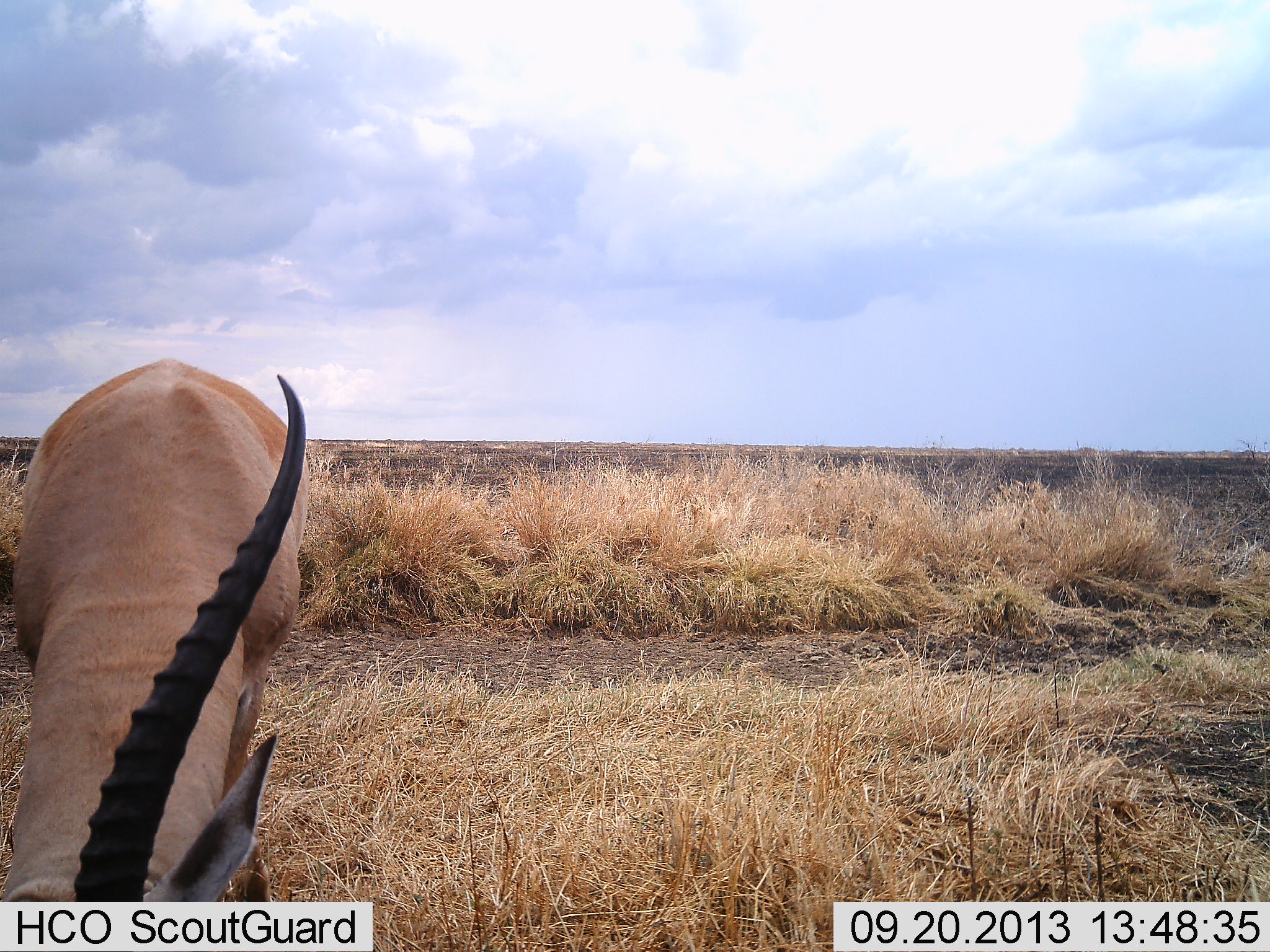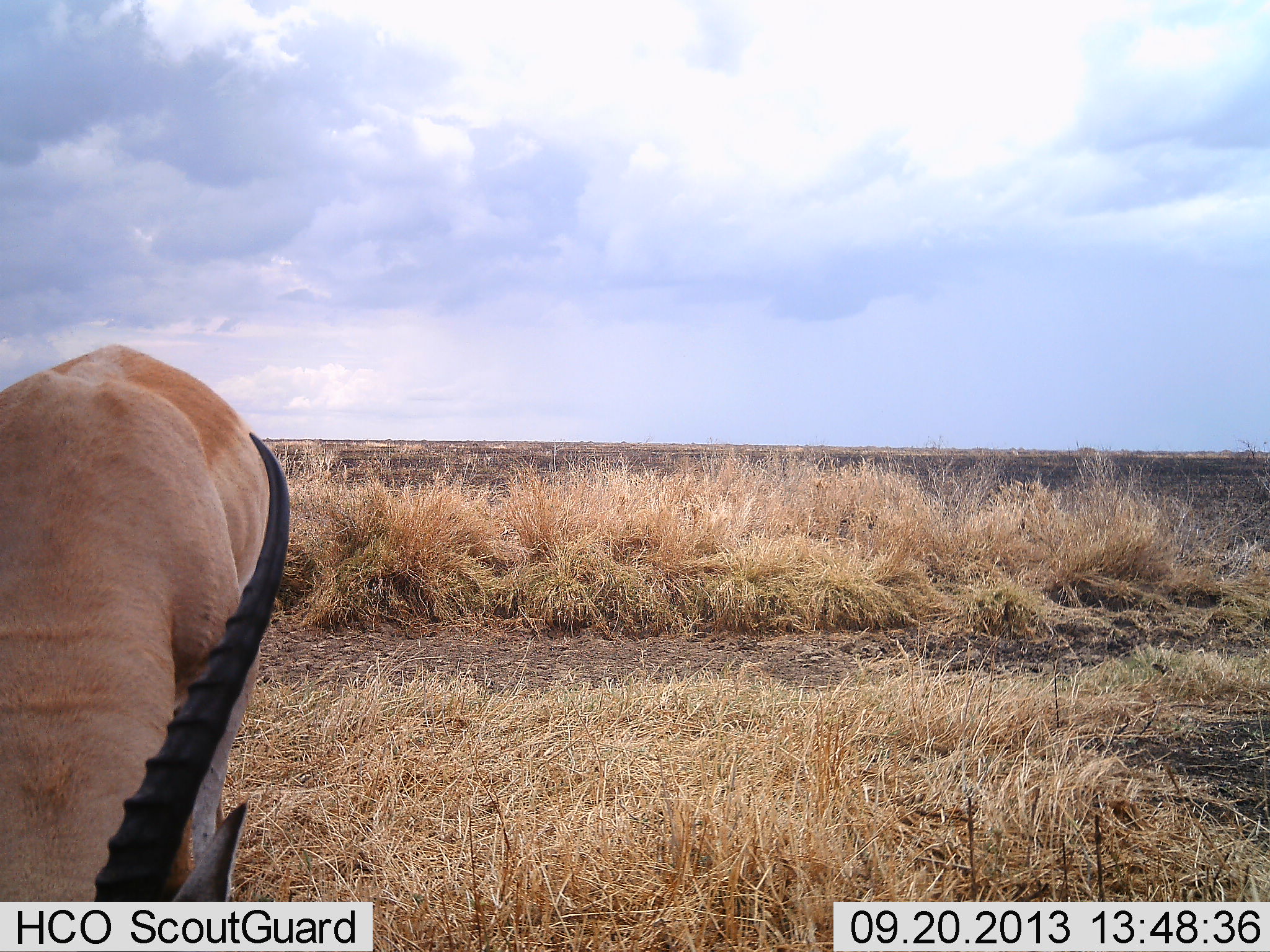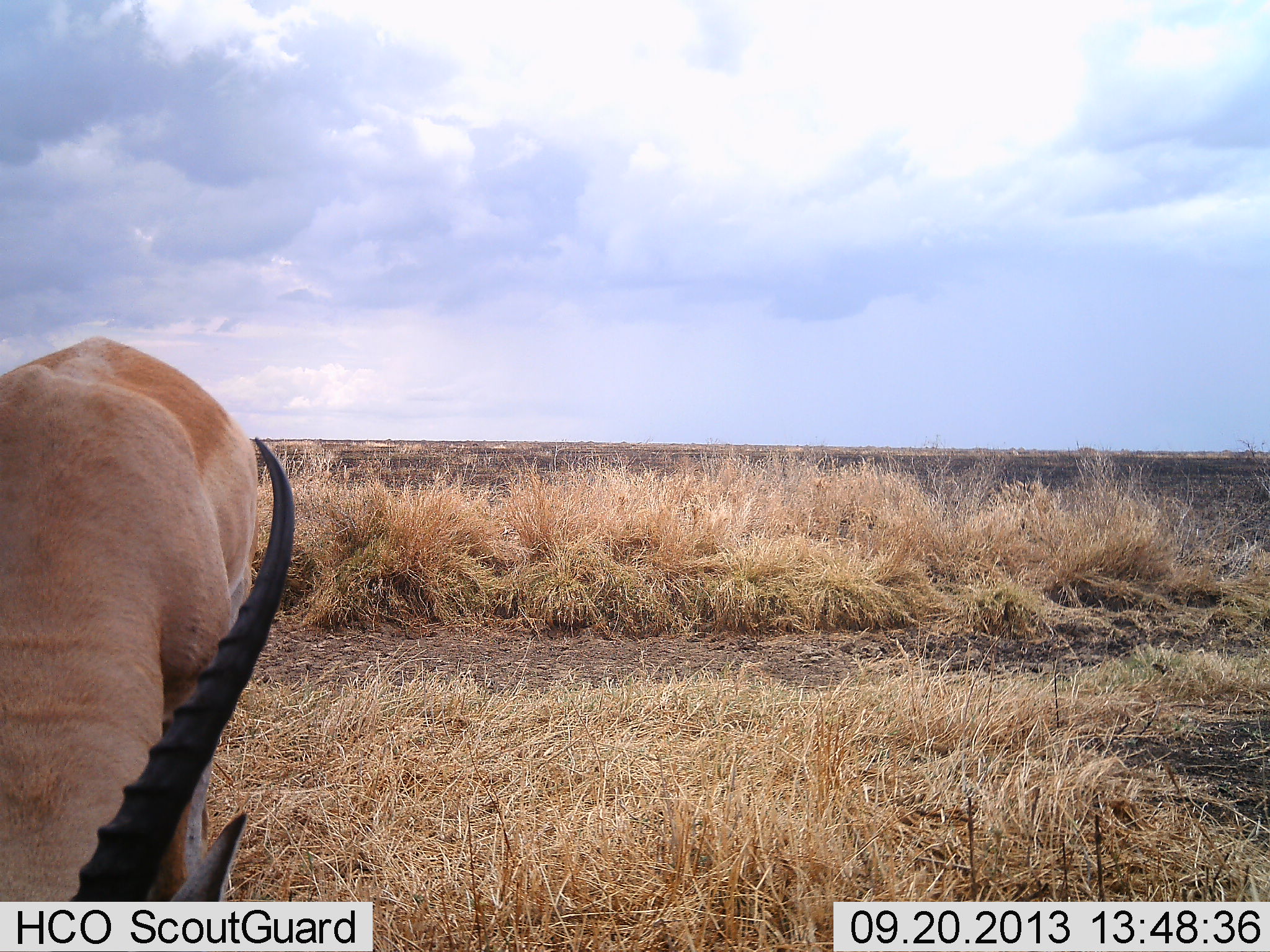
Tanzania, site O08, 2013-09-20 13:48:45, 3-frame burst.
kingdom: Animalia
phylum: Chordata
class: Mammalia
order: Artiodactyla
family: Bovidae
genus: Nanger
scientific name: Nanger granti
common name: grant's gazelle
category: gazellegrants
Gazellegrants (grant's gazelle) (Nanger granti), count 1. Behavior (volunteer vote fractions): standing 40%, resting 0%, moving 0%, interacting 0%. Young present (vote fraction): 0%. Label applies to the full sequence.